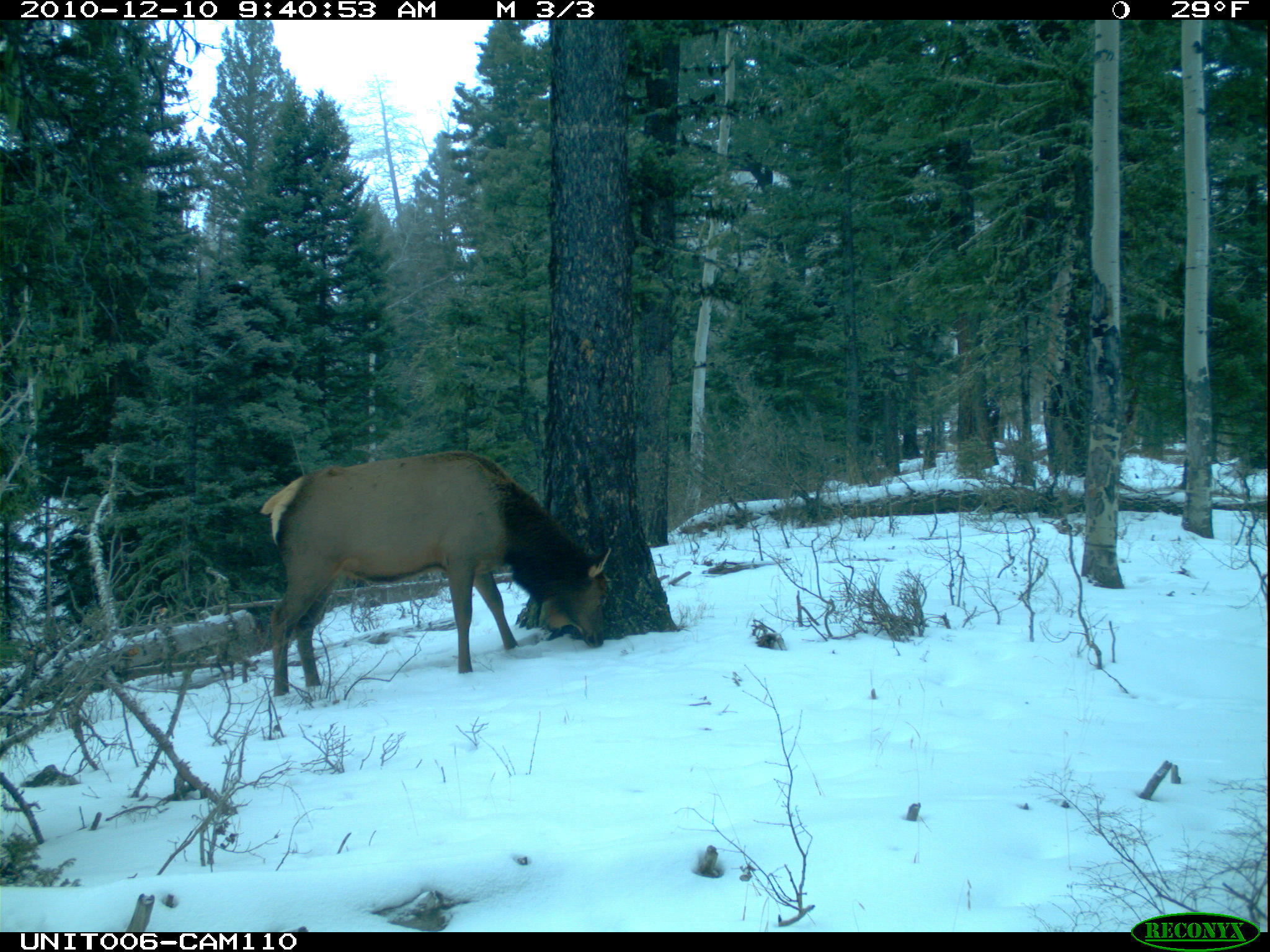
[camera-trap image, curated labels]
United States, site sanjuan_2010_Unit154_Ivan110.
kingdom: Animalia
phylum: Chordata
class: Mammalia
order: Artiodactyla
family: Cervidae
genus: Cervus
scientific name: Cervus elaphus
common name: red deer